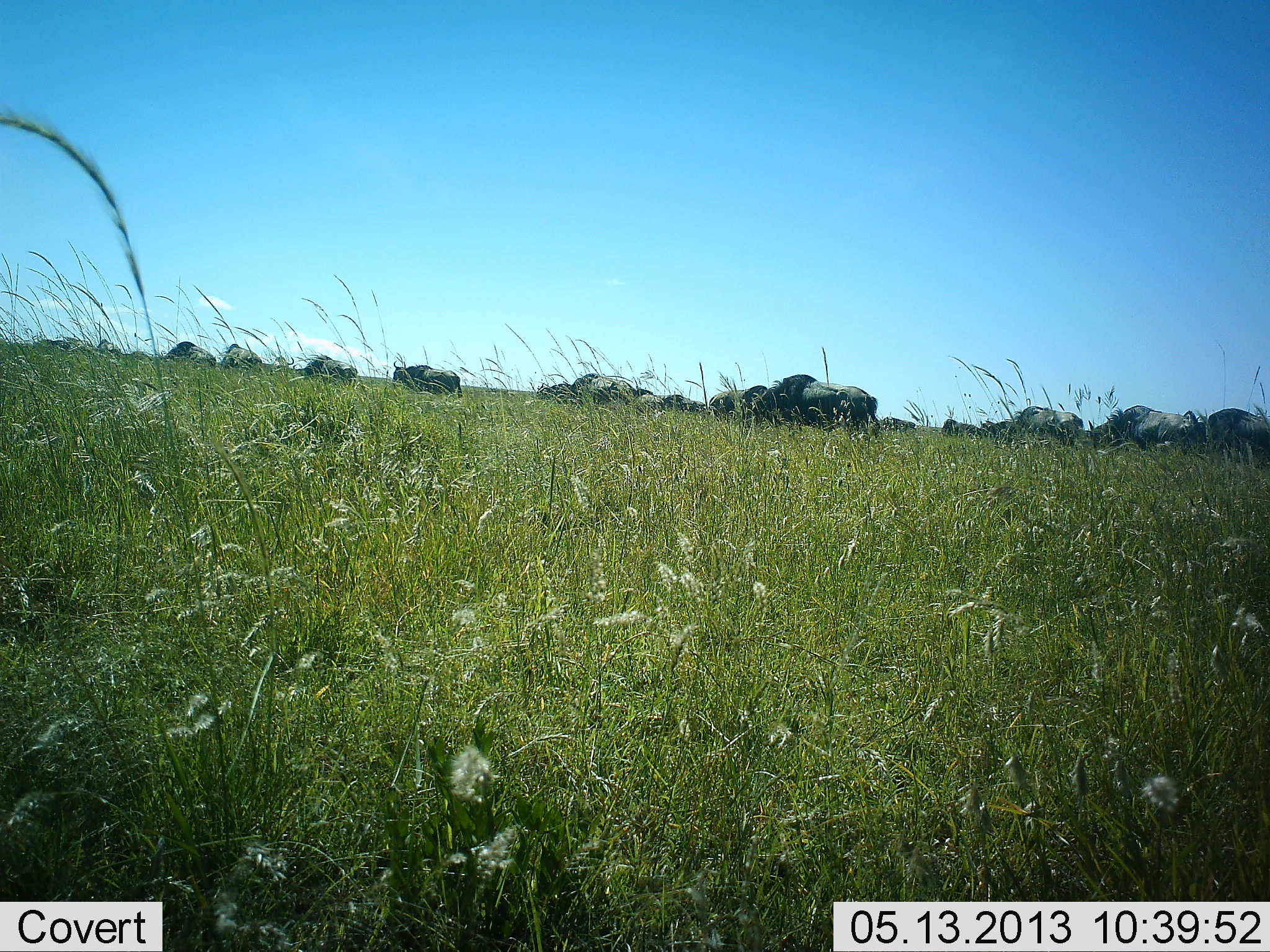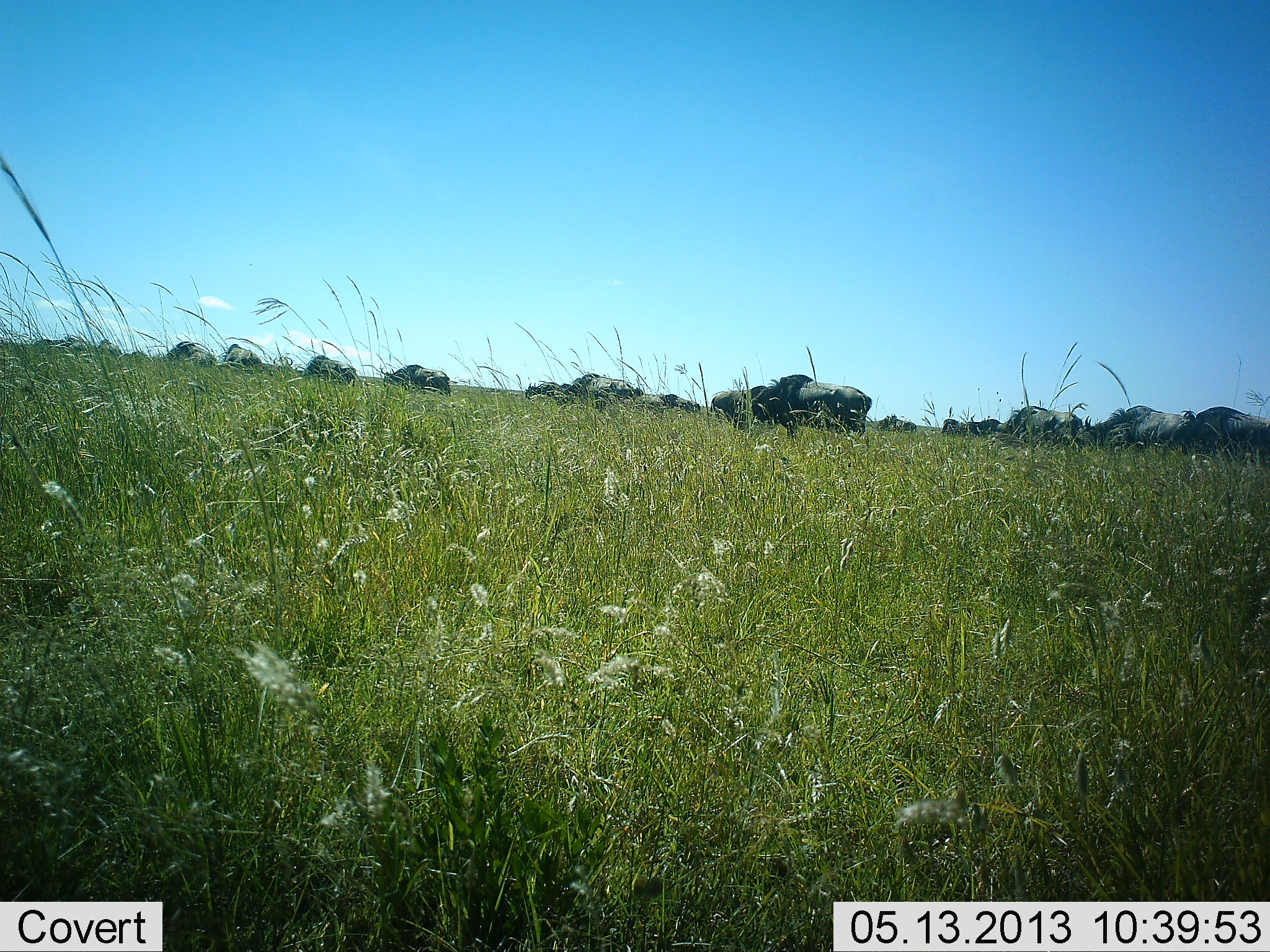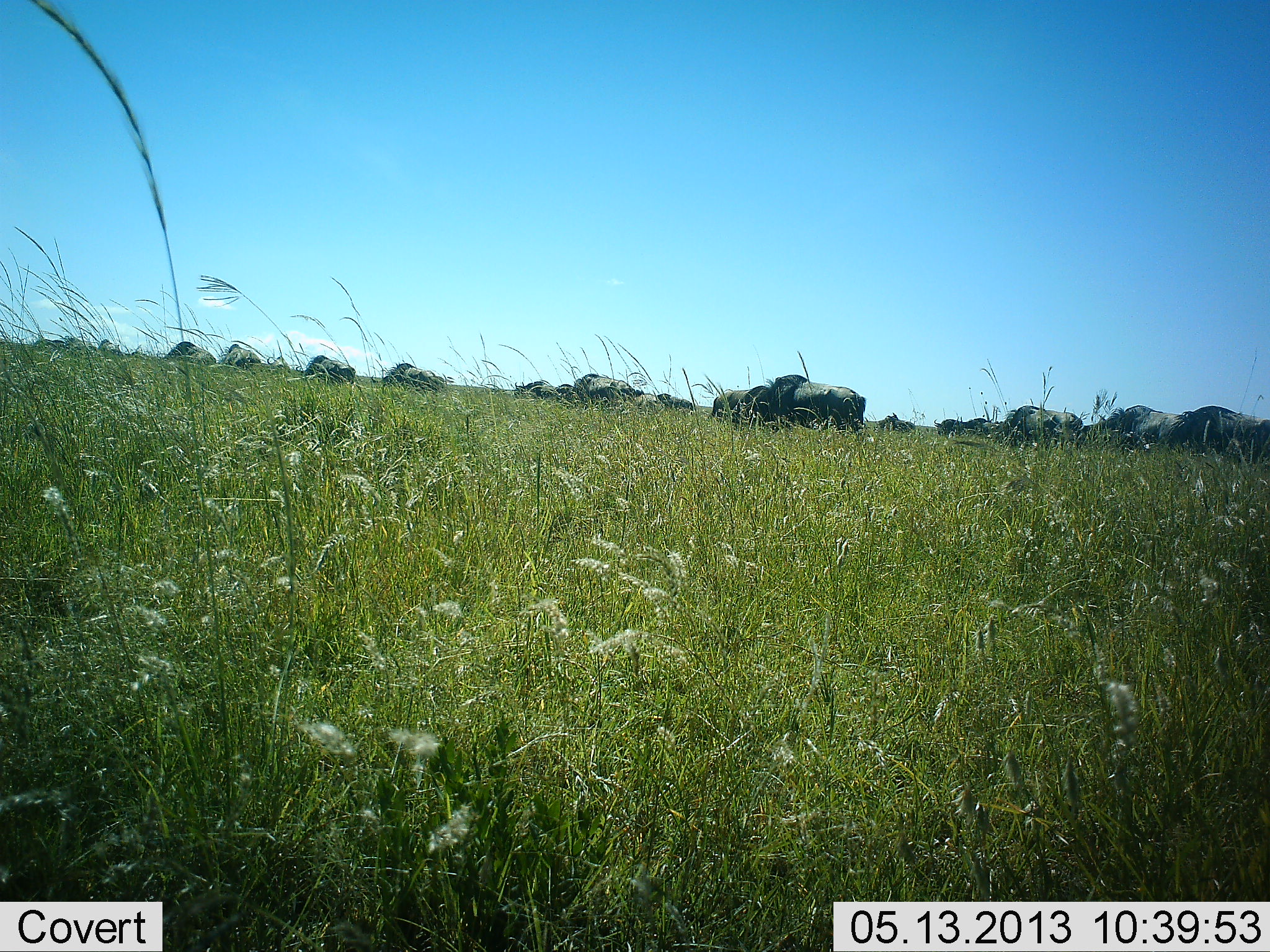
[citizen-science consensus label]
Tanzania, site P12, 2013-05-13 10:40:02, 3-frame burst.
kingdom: Animalia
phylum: Chordata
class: Mammalia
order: Artiodactyla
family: Bovidae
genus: Connochaetes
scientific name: Connochaetes taurinus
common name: blue wildebeest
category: wildebeest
Wildebeest (blue wildebeest) (Connochaetes taurinus), count 11-50. Behavior (volunteer vote fractions): standing 30%, resting 0%, moving 50%, interacting 0%. Young present (vote fraction): 0%. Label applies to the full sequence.